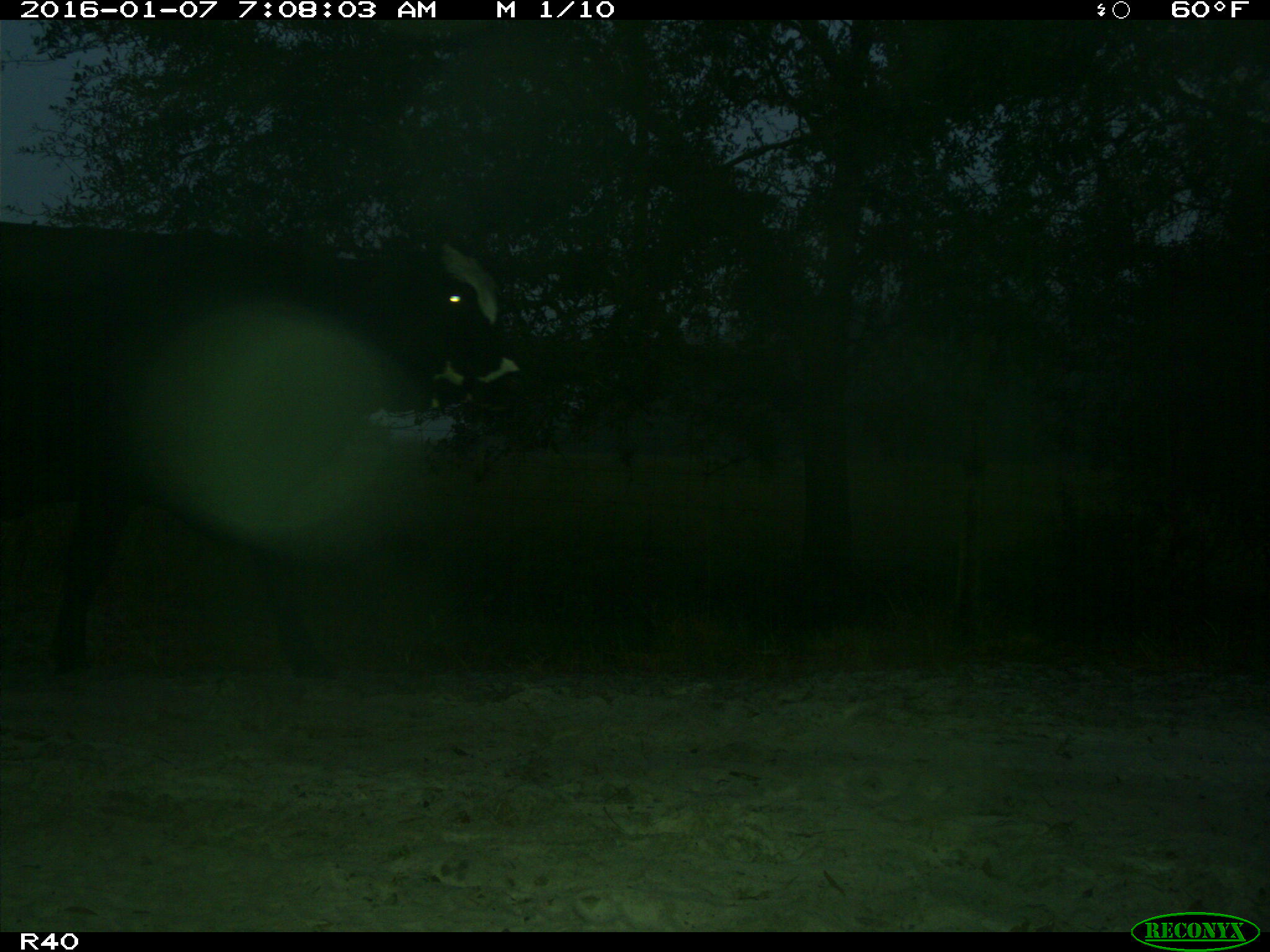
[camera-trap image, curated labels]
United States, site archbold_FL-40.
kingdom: Animalia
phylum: Chordata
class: Mammalia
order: Artiodactyla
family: Bovidae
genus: Bos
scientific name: Bos taurus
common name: domestic cow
Bos taurus (domestic cow).